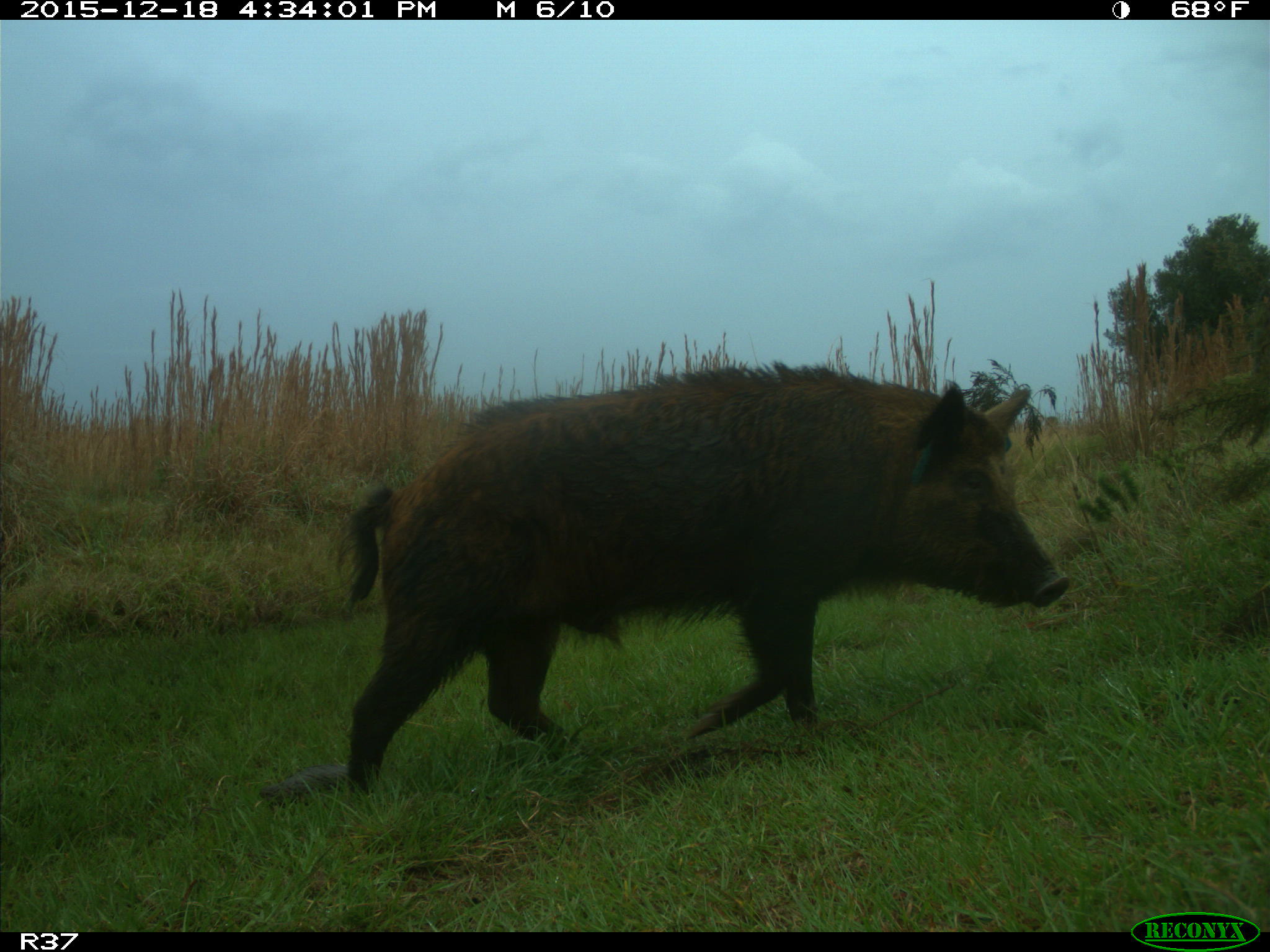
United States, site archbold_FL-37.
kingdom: Animalia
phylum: Chordata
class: Mammalia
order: Artiodactyla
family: Suidae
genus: Sus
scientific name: Sus scrofa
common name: wild boar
Sus scrofa (wild boar).